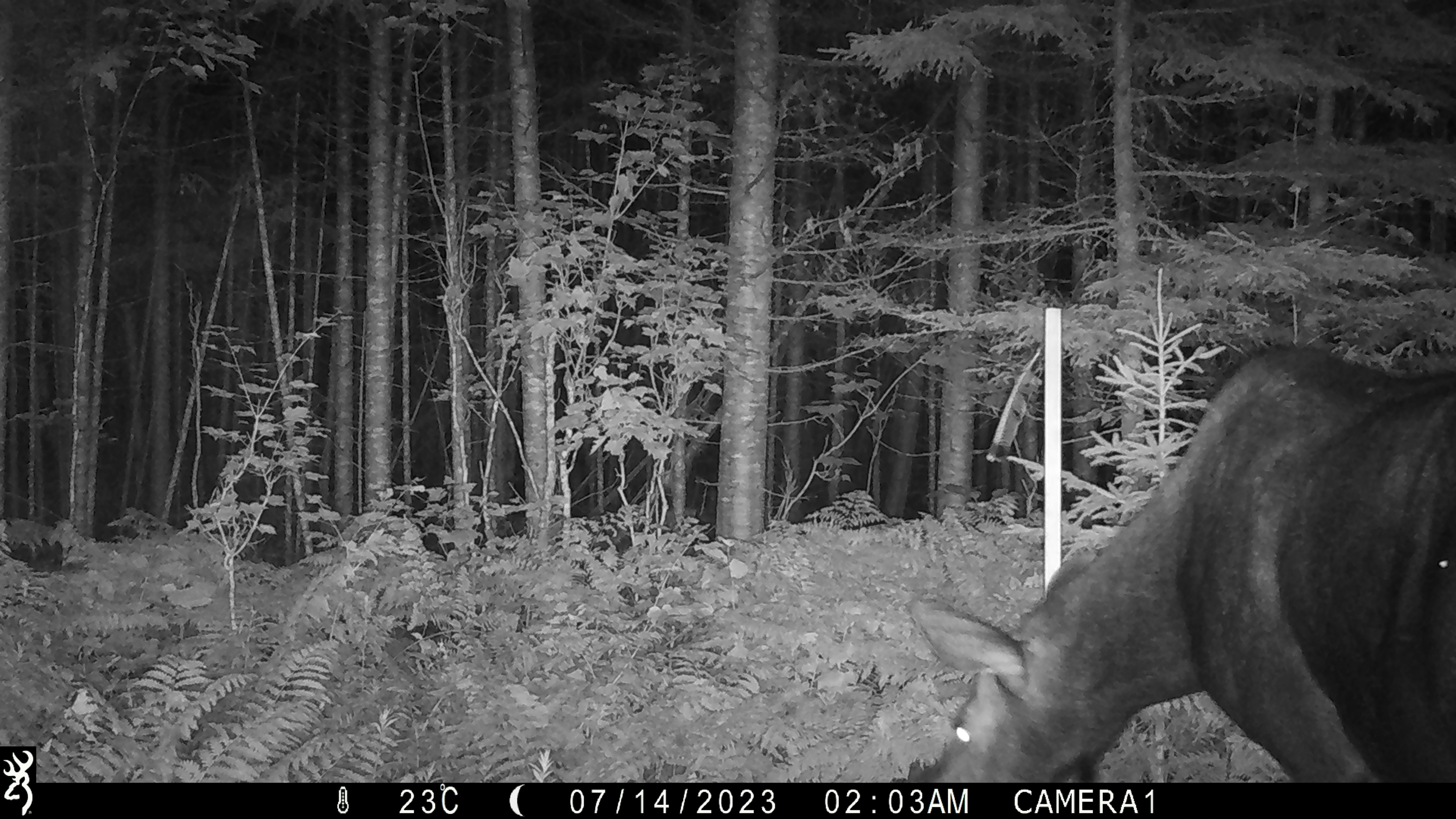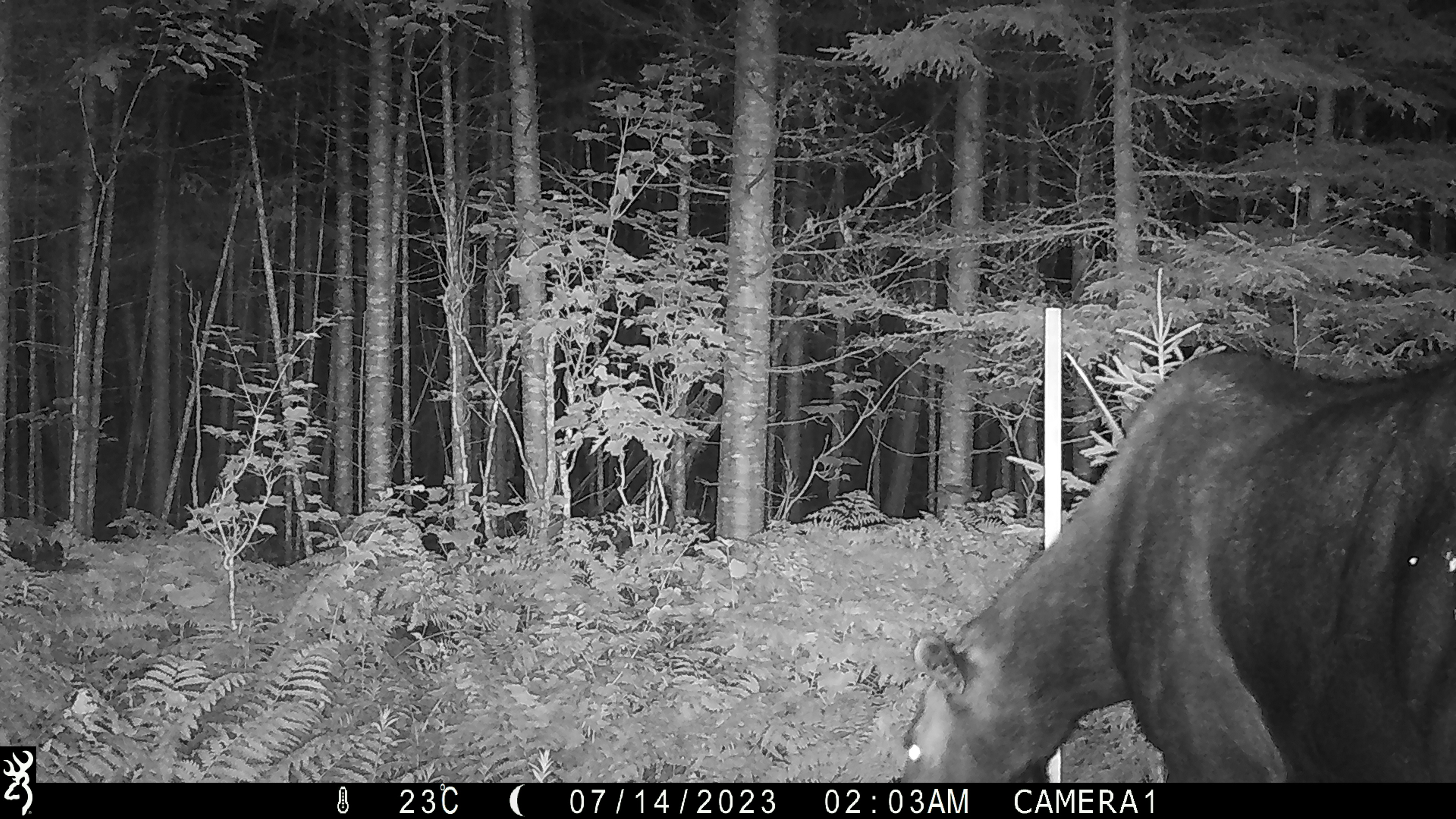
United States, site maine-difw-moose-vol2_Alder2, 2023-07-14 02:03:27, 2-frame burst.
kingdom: Animalia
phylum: Chordata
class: Mammalia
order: Artiodactyla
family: Cervidae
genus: Alces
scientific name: Alces alces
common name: moose